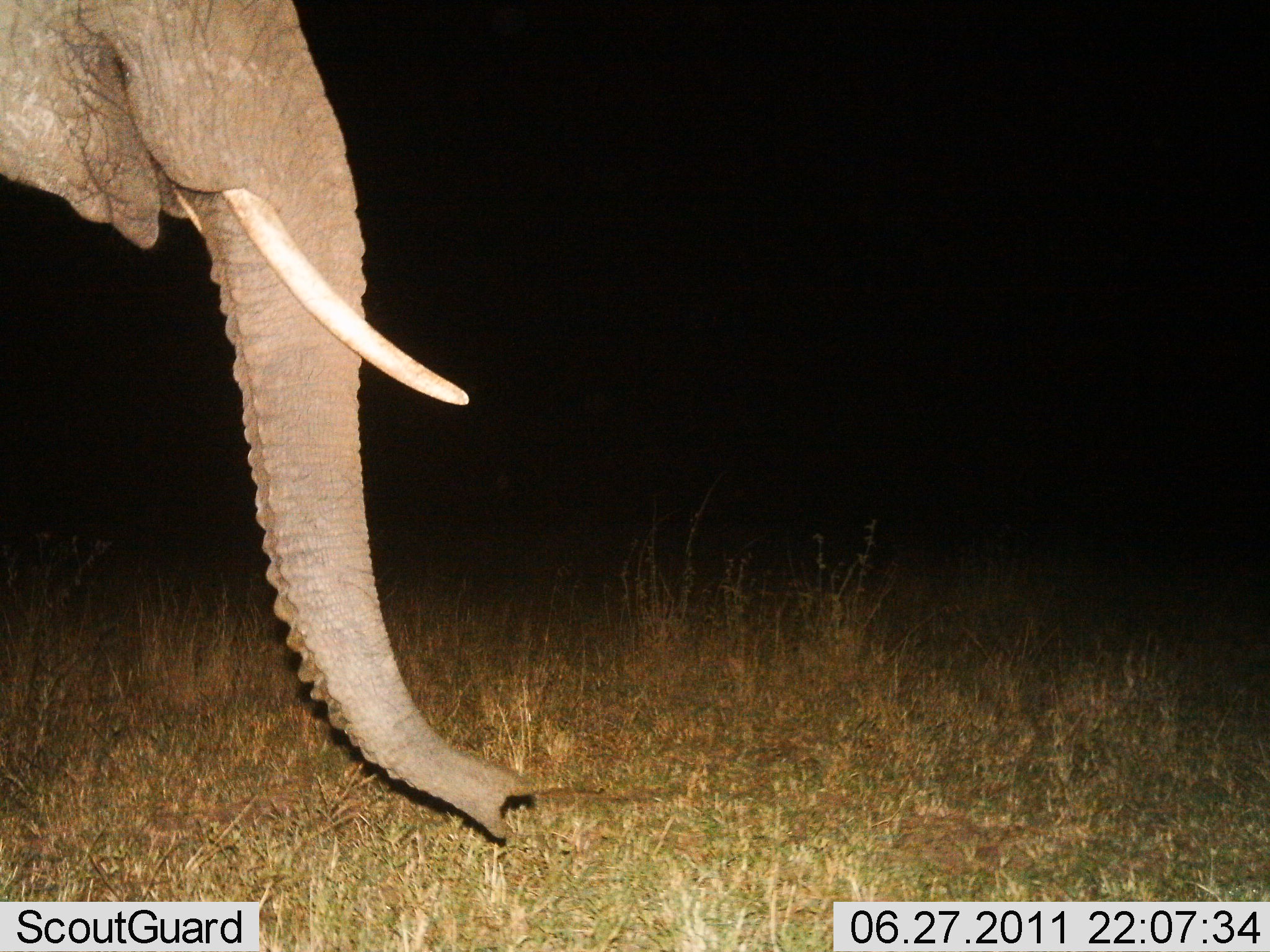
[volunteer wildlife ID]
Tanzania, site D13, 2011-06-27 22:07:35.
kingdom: Animalia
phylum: Chordata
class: Mammalia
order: Proboscidea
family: Elephantidae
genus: Loxodonta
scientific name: Loxodonta africana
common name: african bush elephant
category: elephant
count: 1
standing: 67%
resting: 0%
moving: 25%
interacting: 0%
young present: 0%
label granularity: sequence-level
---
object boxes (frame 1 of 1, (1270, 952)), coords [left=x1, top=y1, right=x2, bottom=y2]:
animal: [left=0, top=1, right=536, bottom=840]